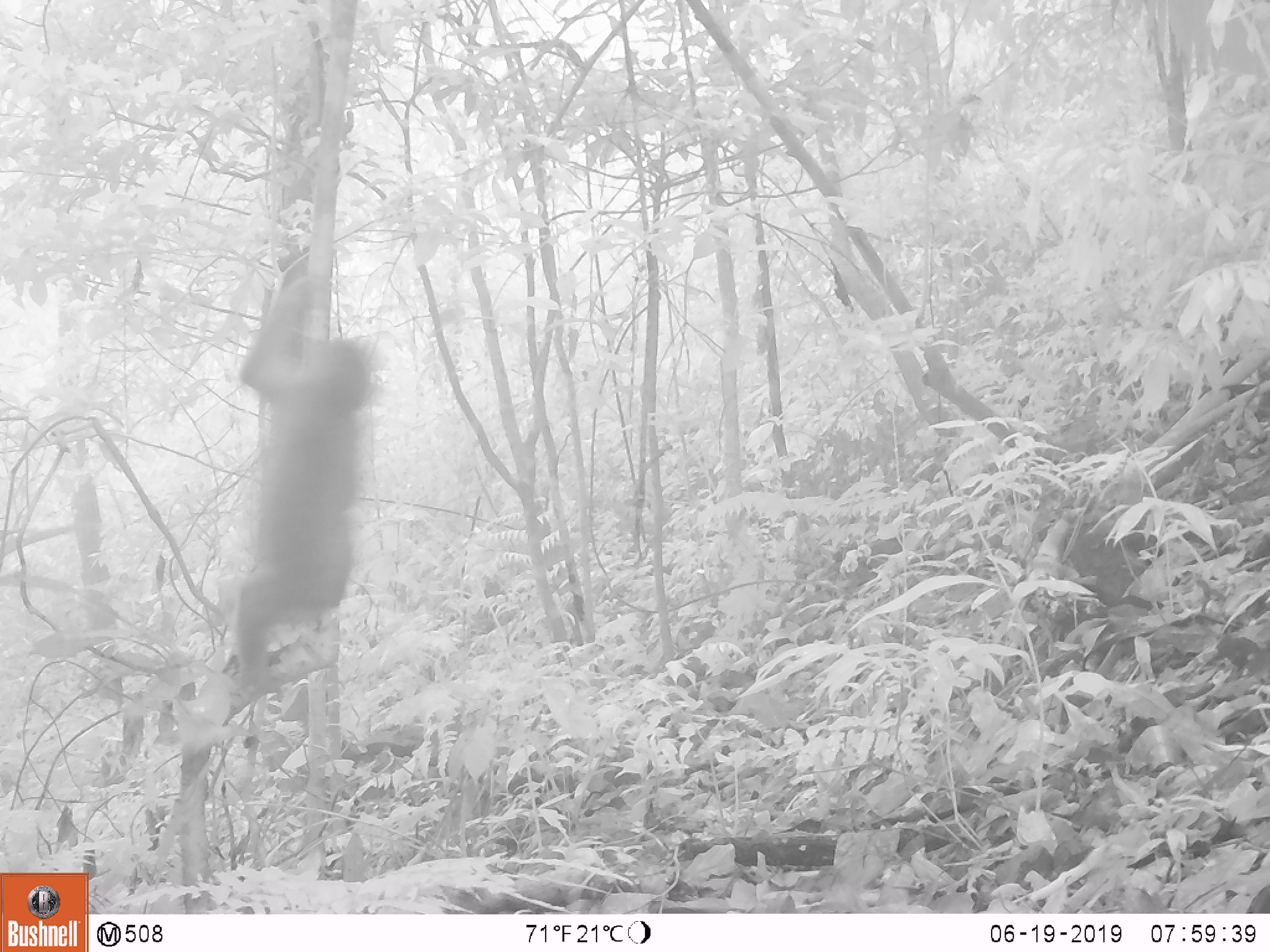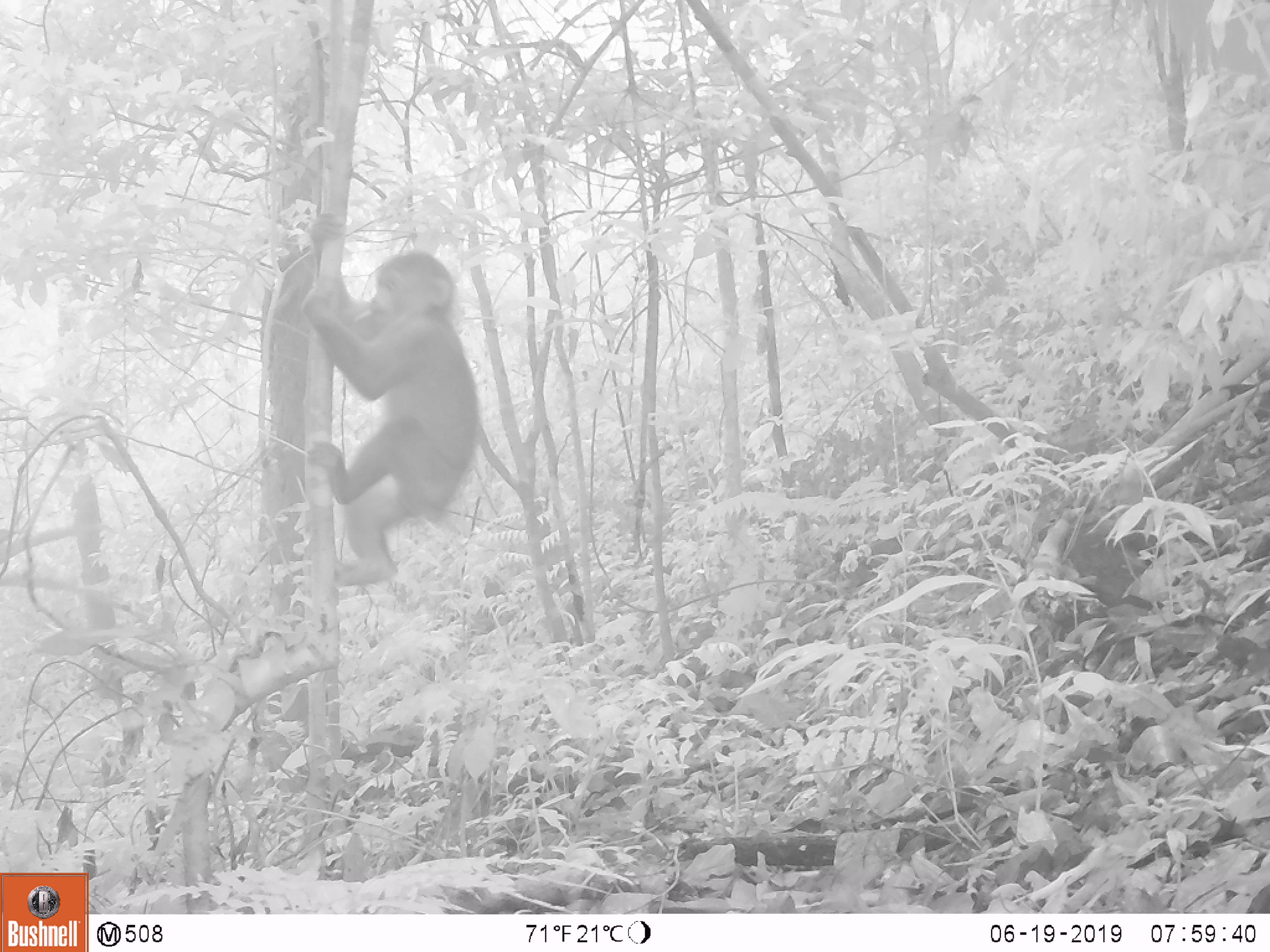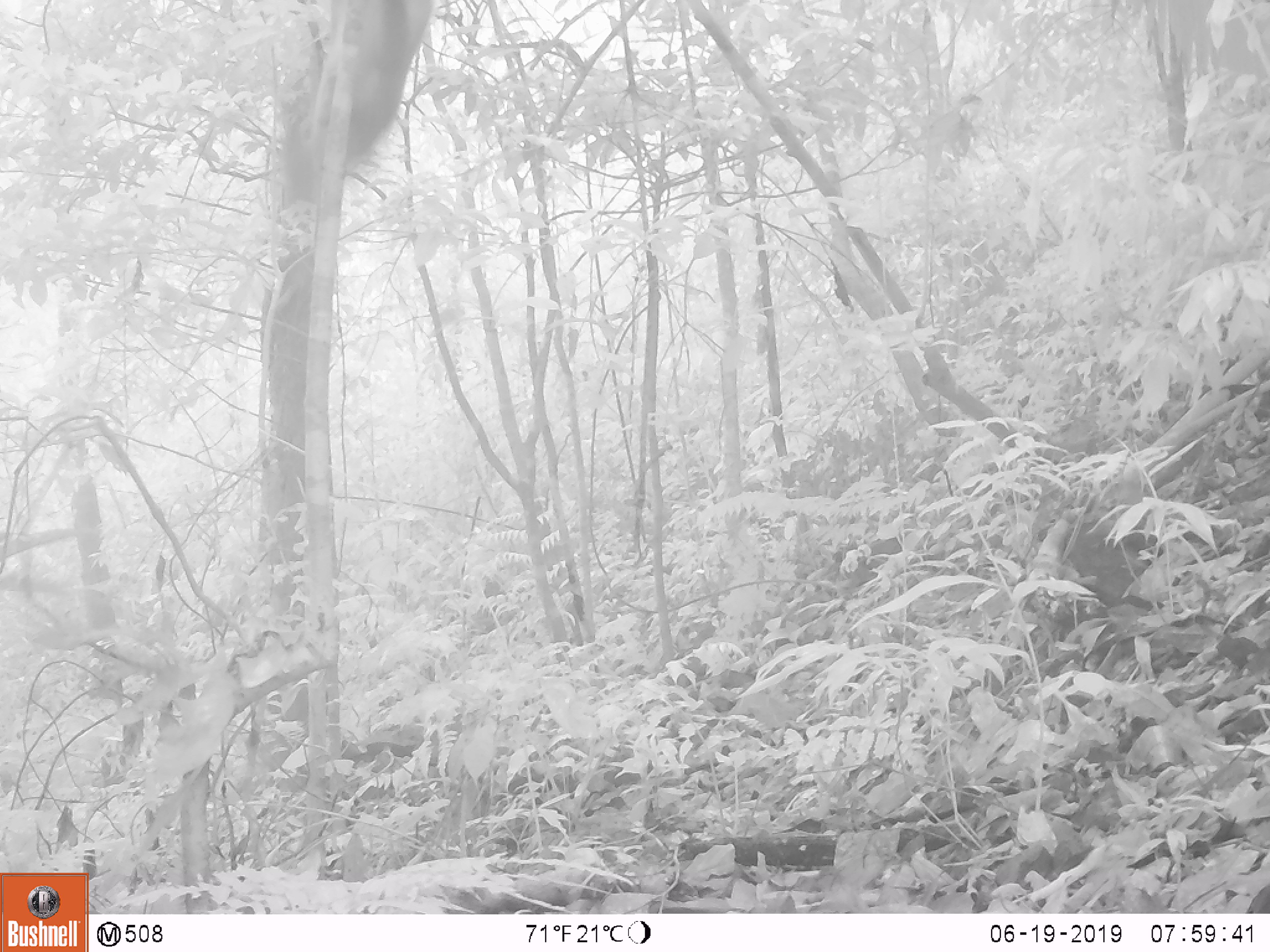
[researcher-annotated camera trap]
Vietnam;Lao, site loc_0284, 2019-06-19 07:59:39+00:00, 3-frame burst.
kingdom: Animalia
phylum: Chordata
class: Mammalia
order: Primates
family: Cercopithecidae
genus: Macaca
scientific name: Macaca arctoides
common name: stump-tailed macaque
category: stump tailed macaque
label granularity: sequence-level